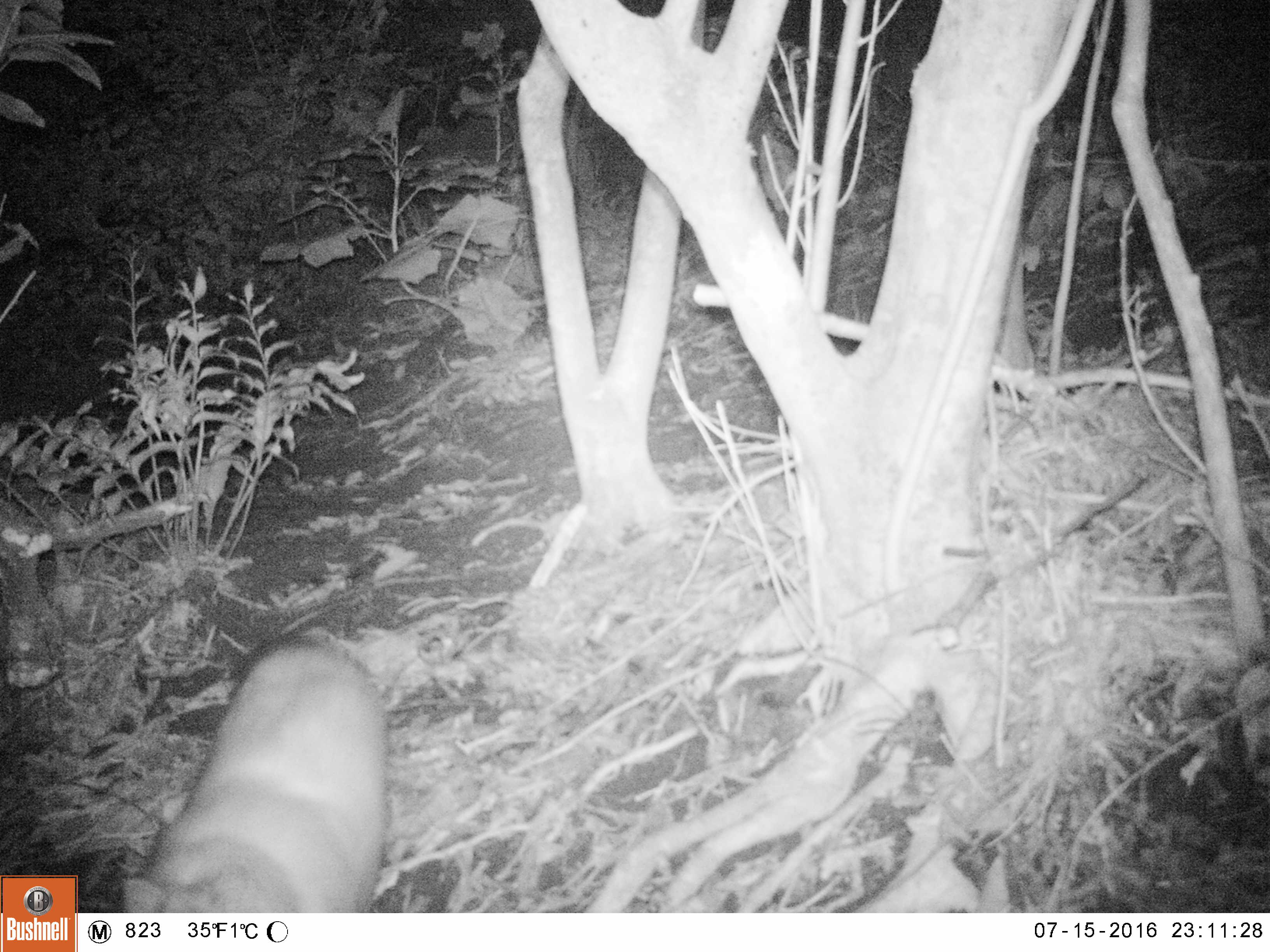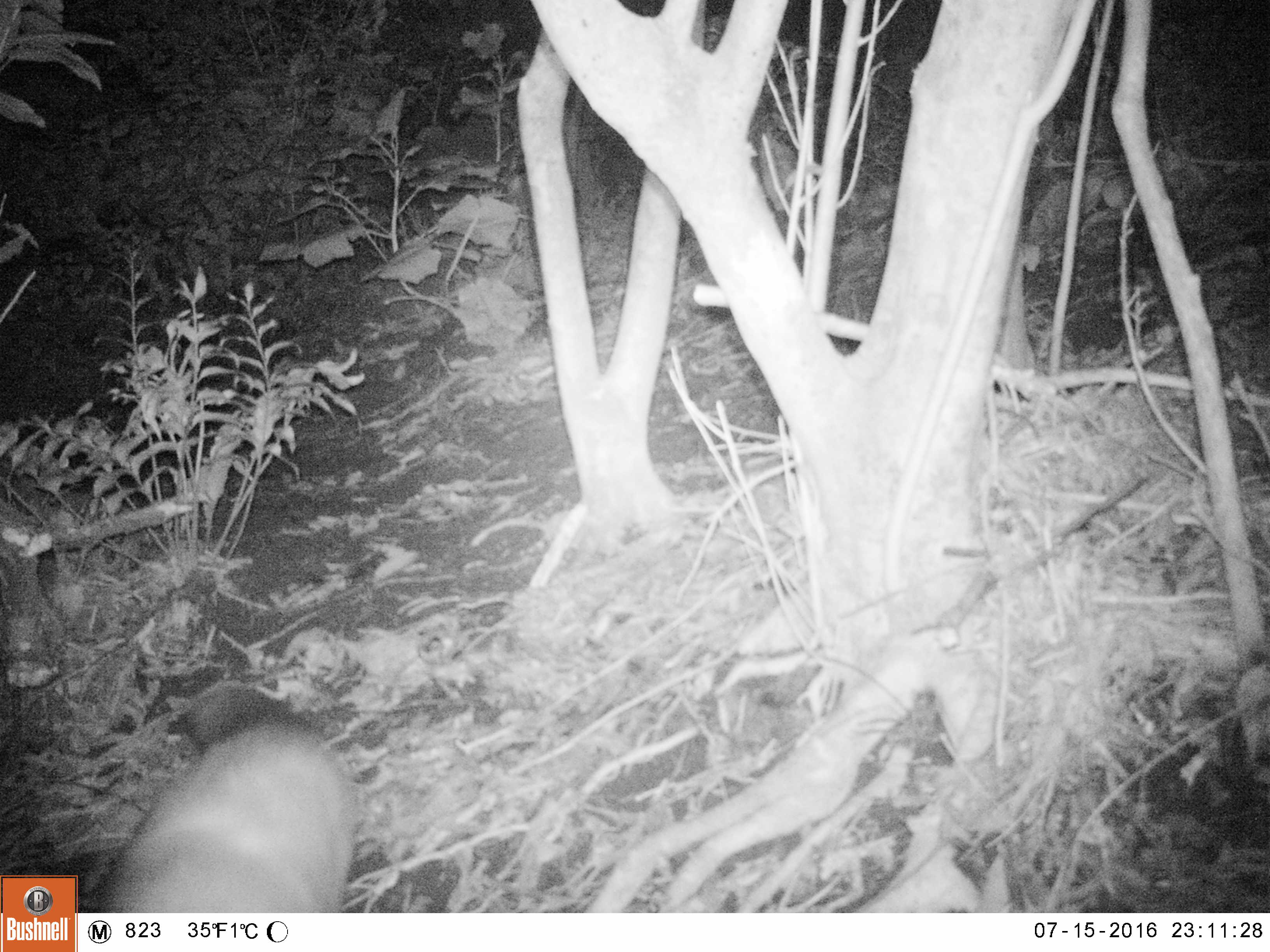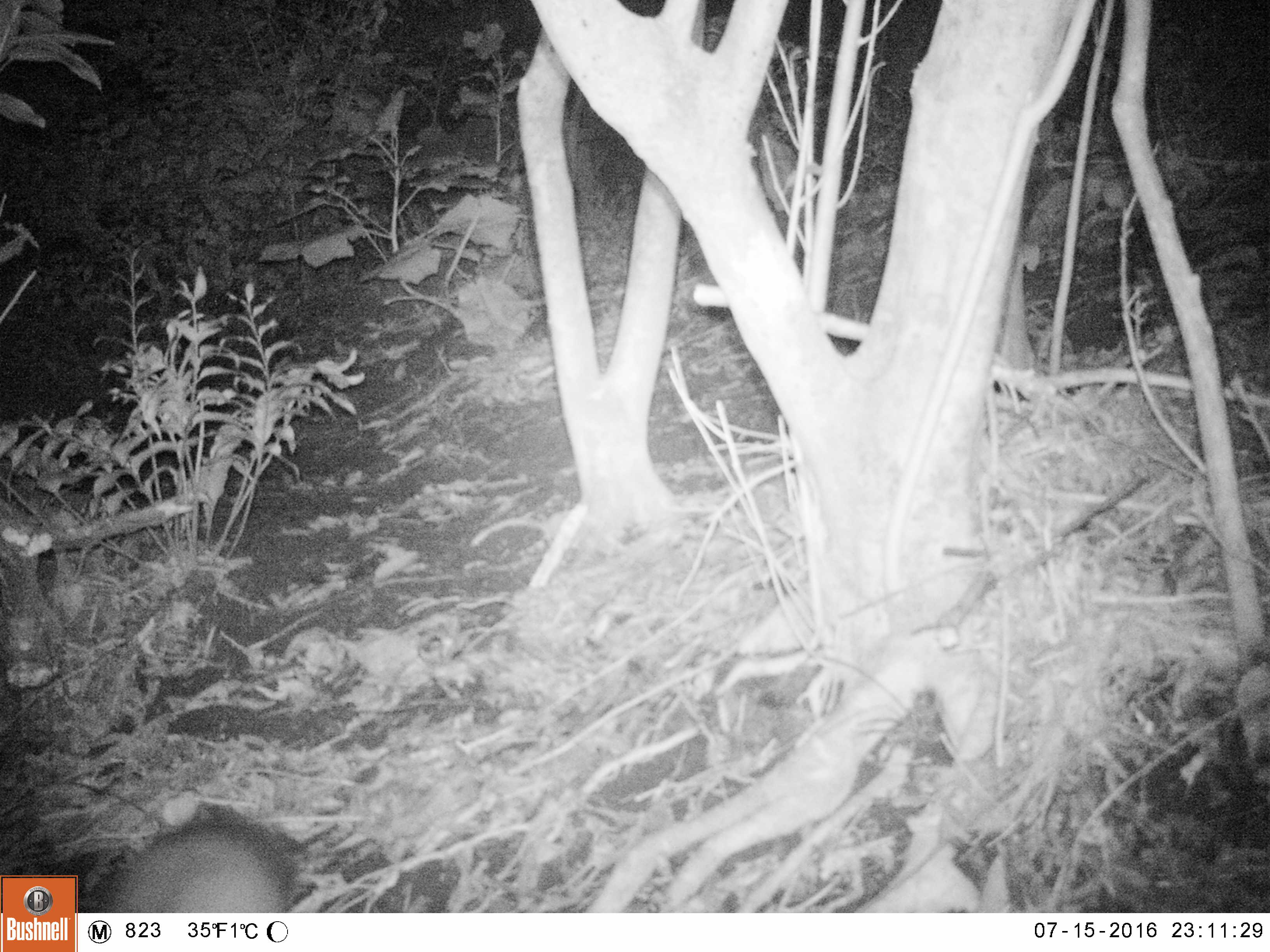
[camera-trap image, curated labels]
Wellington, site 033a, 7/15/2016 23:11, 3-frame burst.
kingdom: Animalia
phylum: Chordata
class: Mammalia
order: Carnivora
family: Felidae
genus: Felis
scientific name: Felis catus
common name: cat